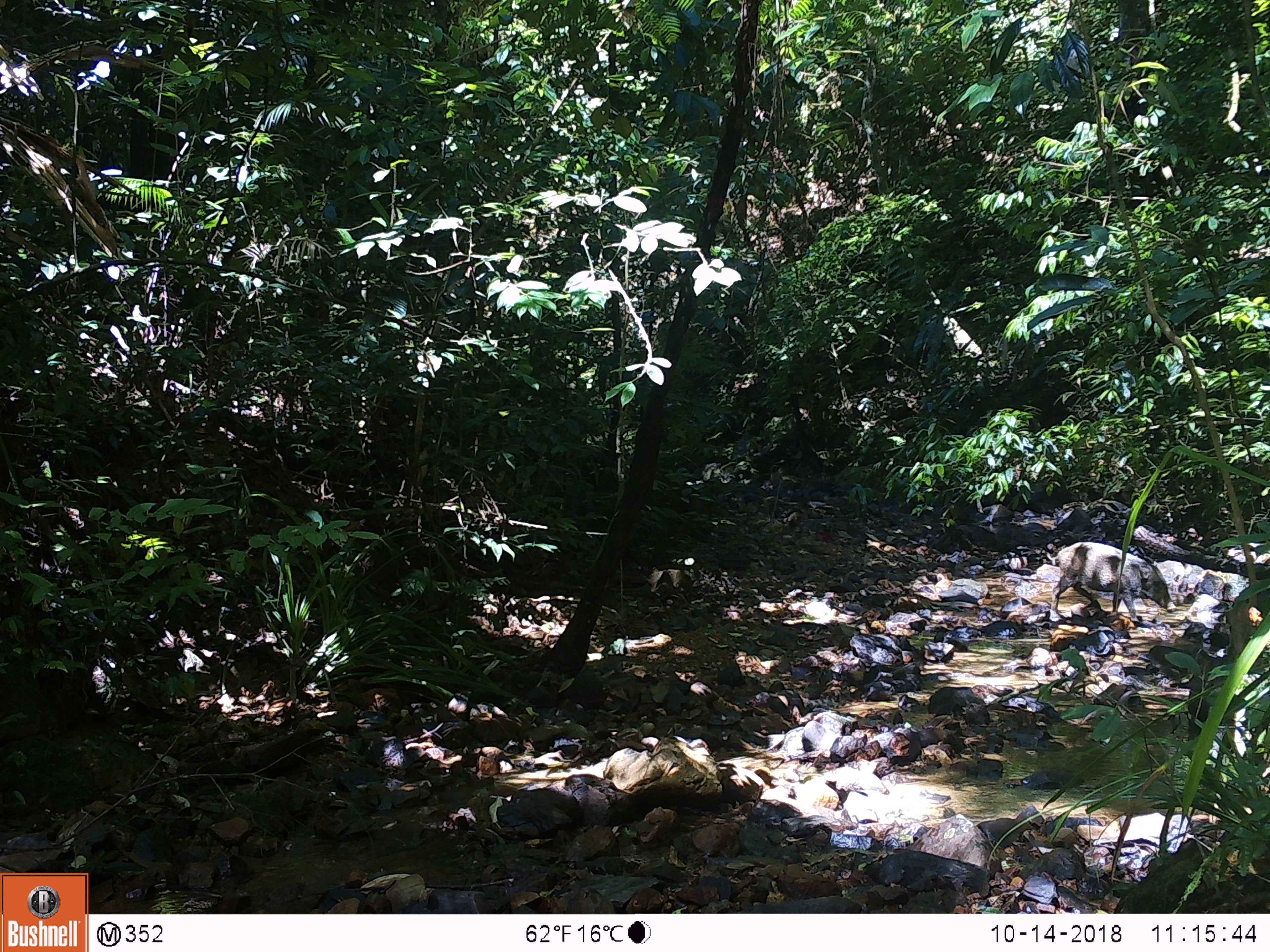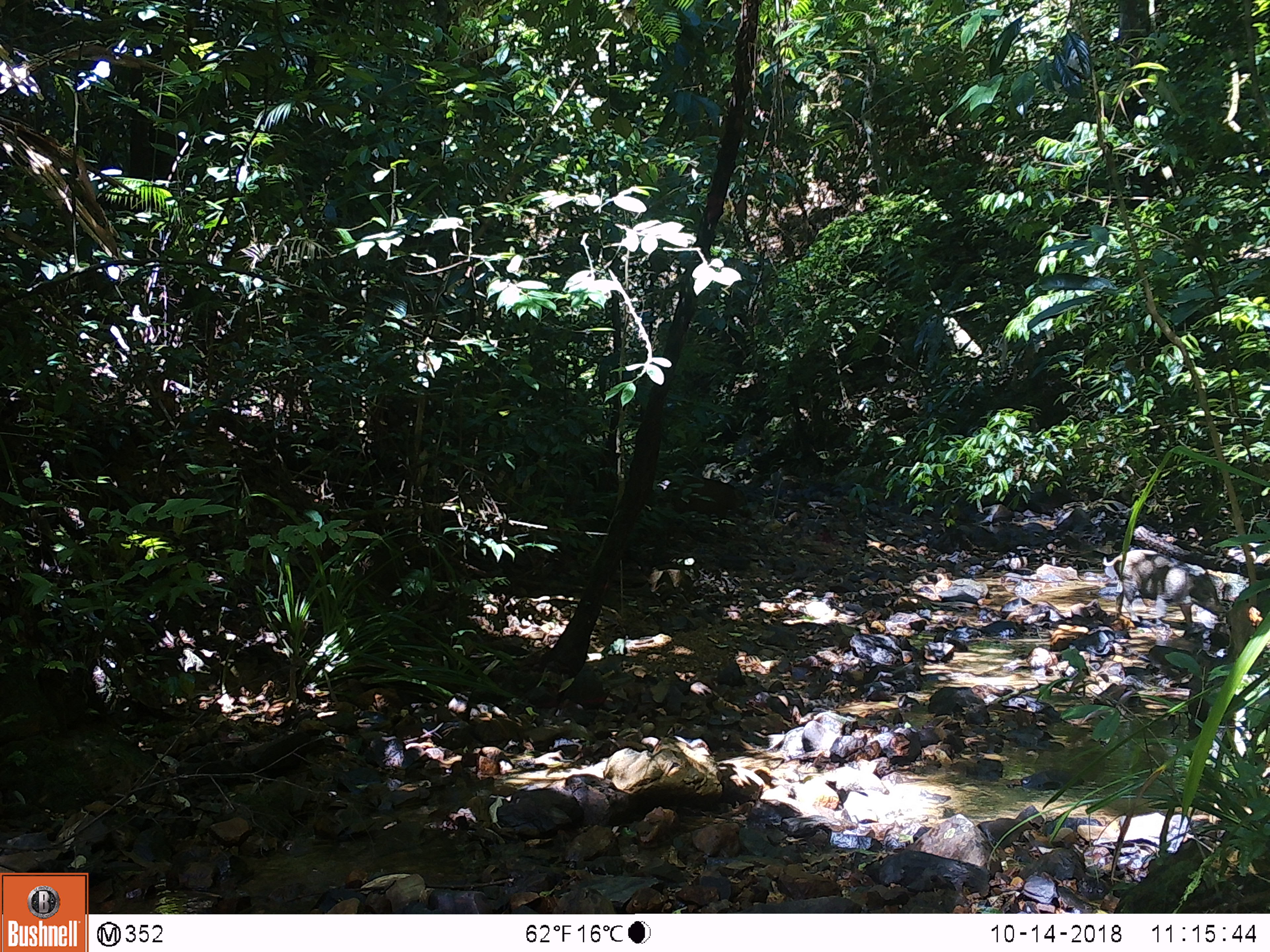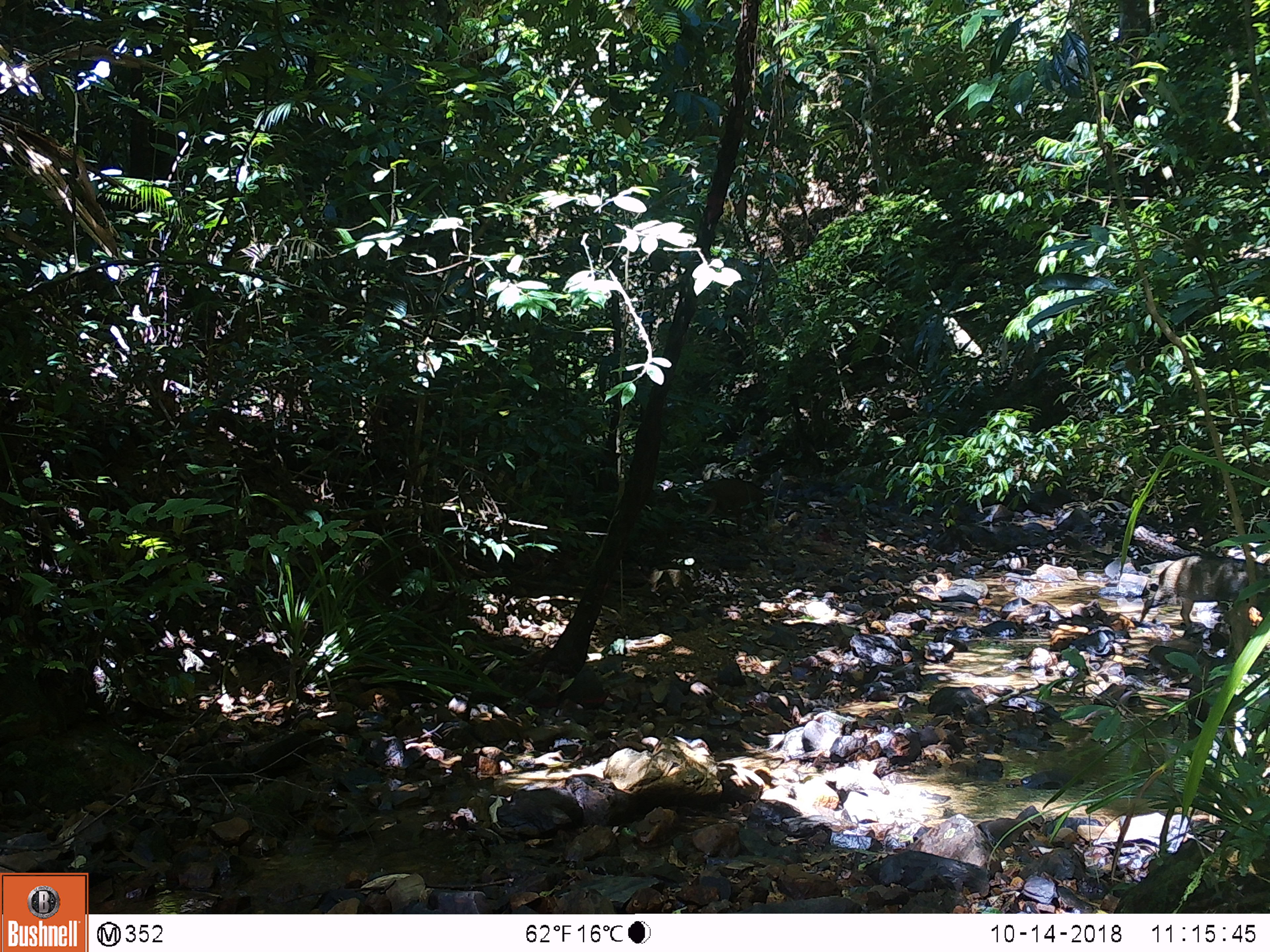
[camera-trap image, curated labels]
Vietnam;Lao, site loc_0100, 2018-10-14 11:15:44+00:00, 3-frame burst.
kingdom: Animalia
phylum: Chordata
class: Mammalia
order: Artiodactyla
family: Suidae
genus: Sus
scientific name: Sus scrofa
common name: eurasian wild pig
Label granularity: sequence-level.